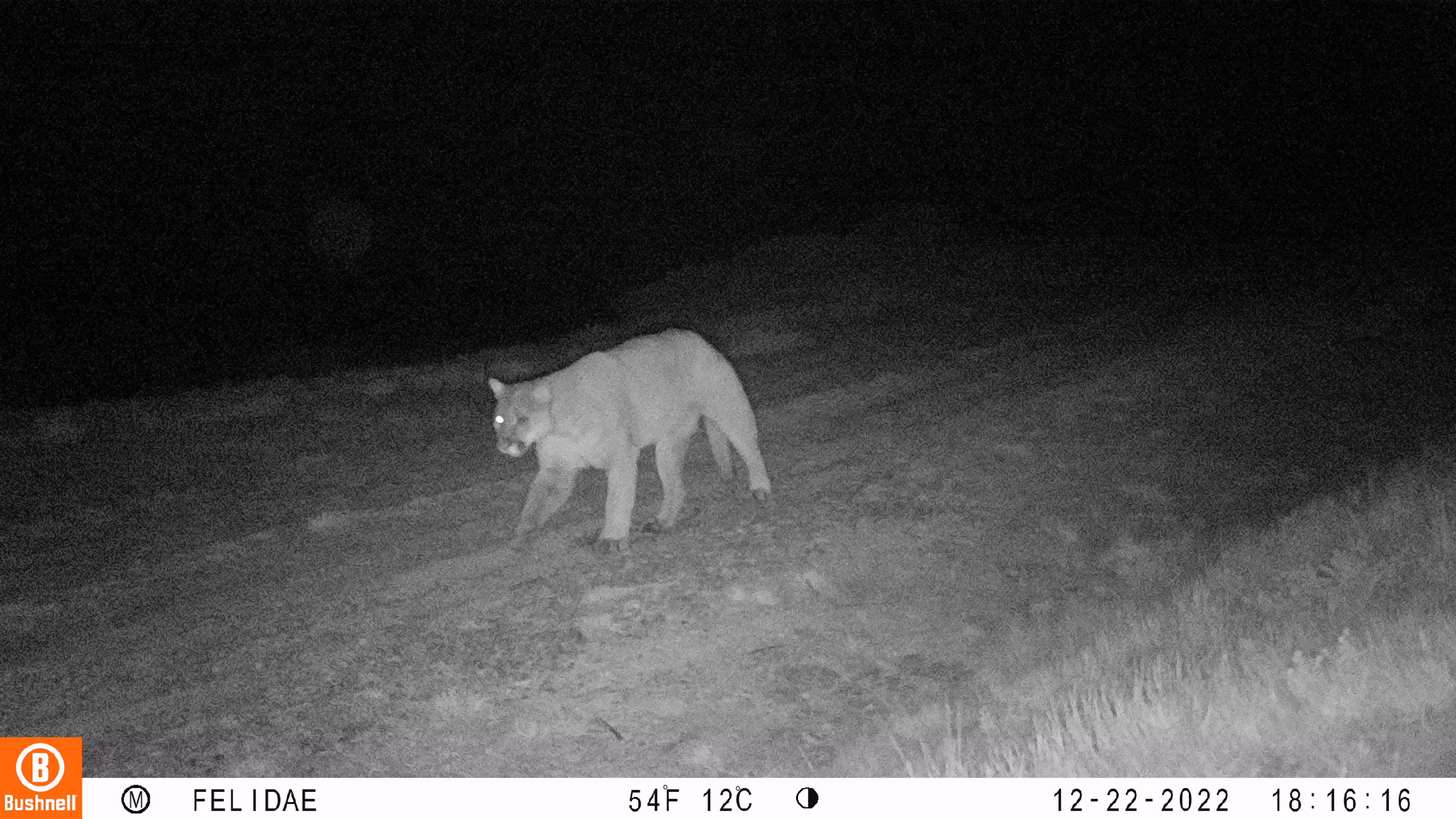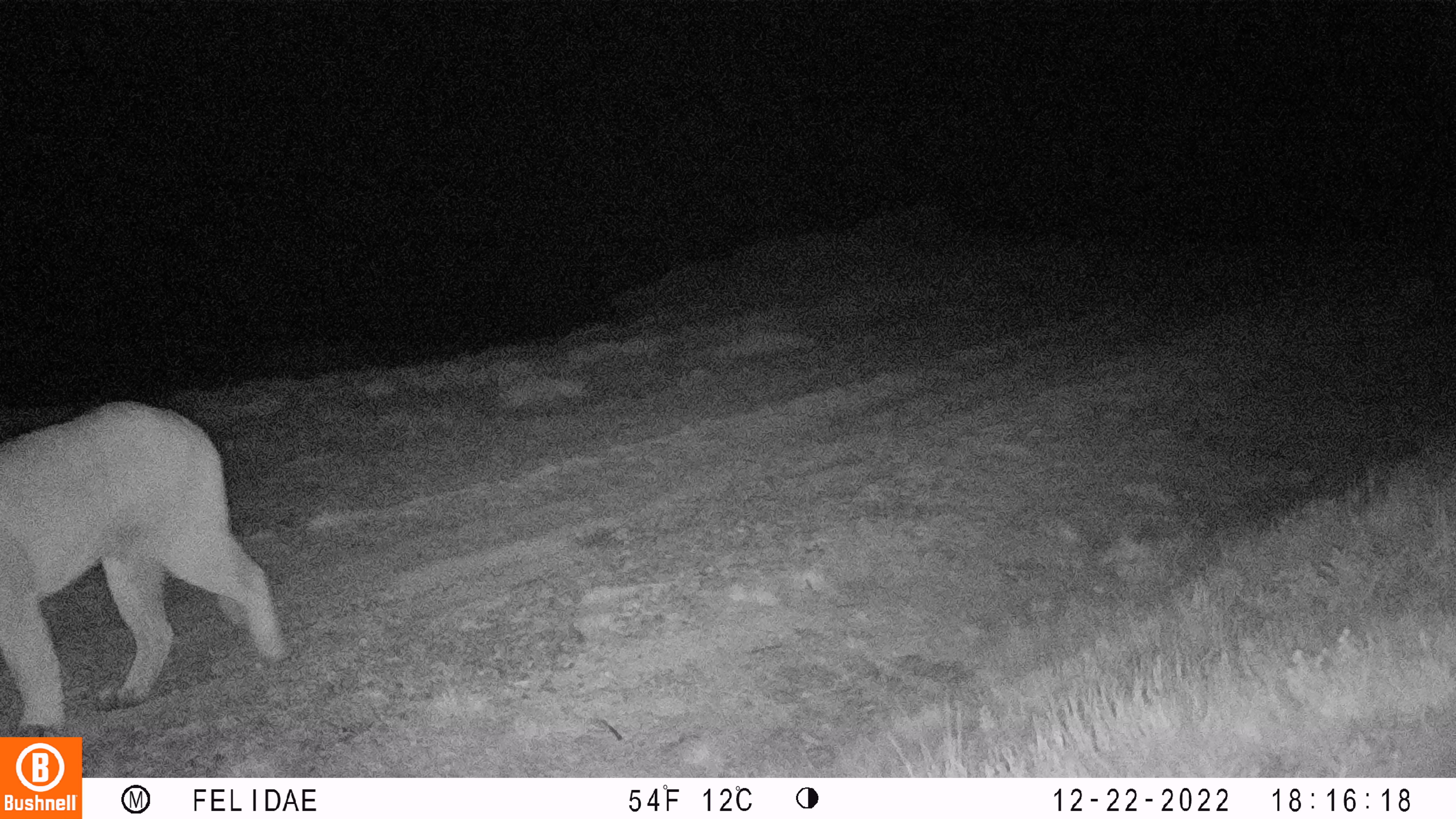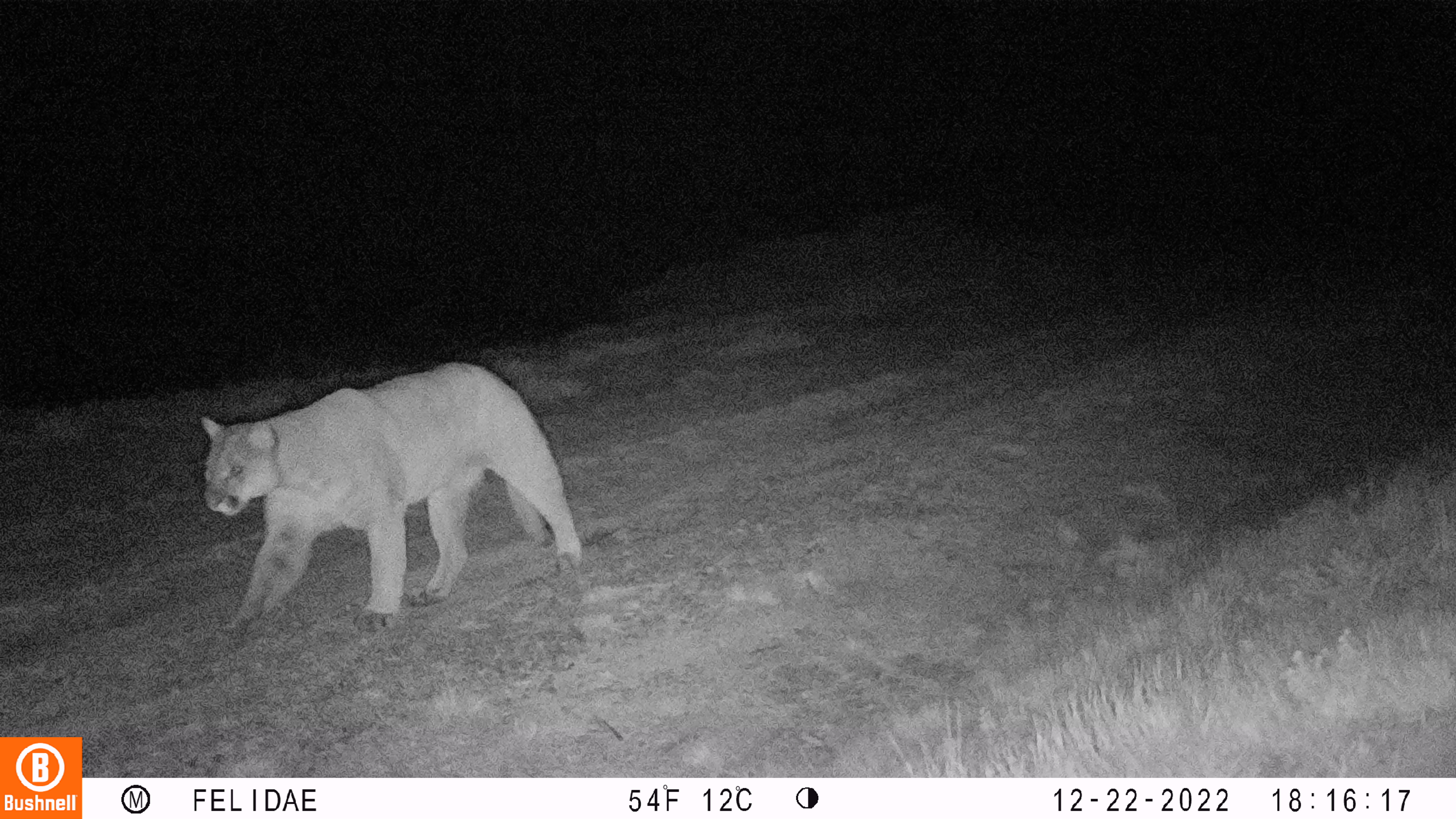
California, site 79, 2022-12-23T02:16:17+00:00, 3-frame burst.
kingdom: Animalia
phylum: Chordata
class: Mammalia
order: Carnivora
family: Felidae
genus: Puma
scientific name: Puma concolor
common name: puma